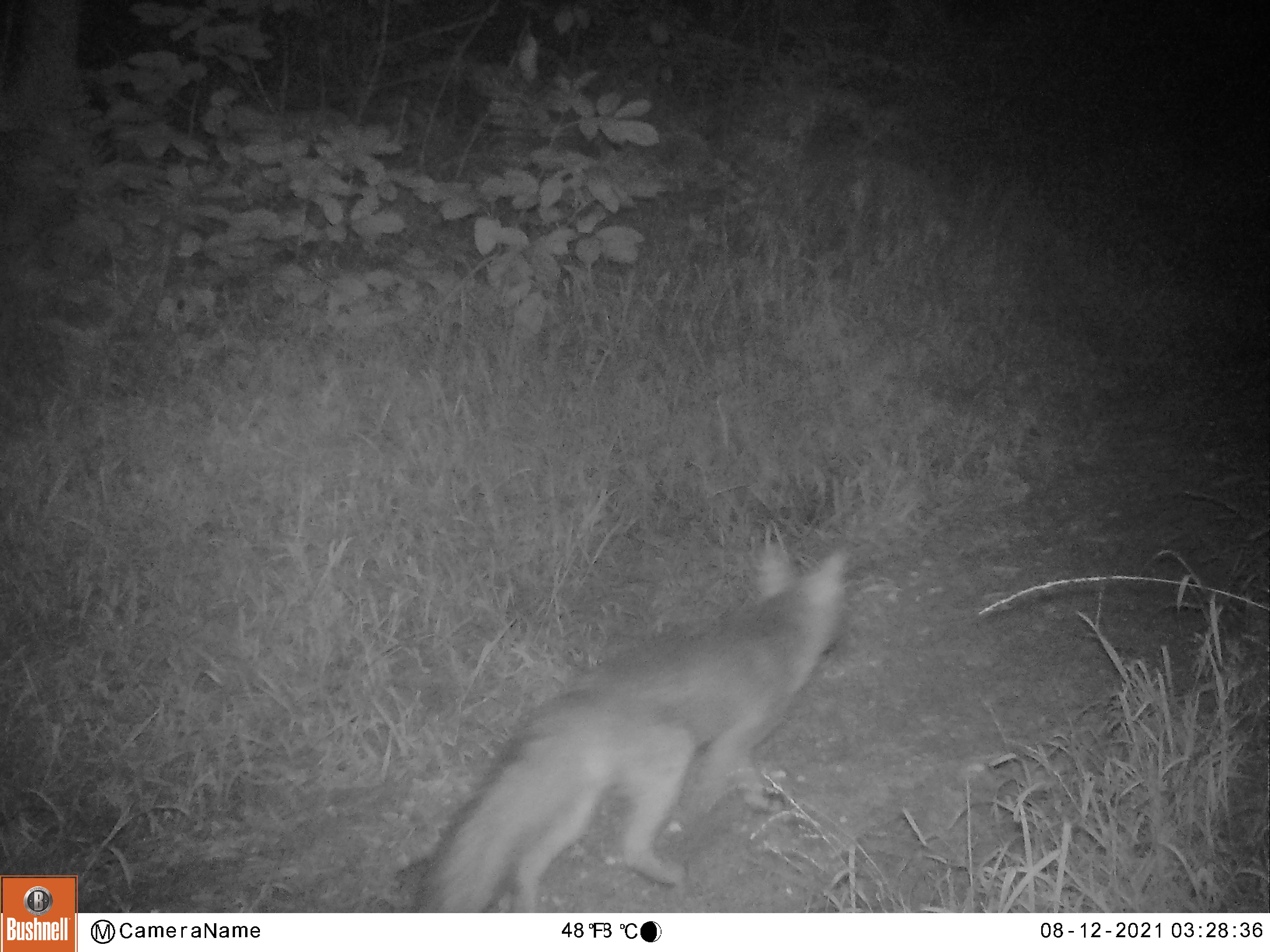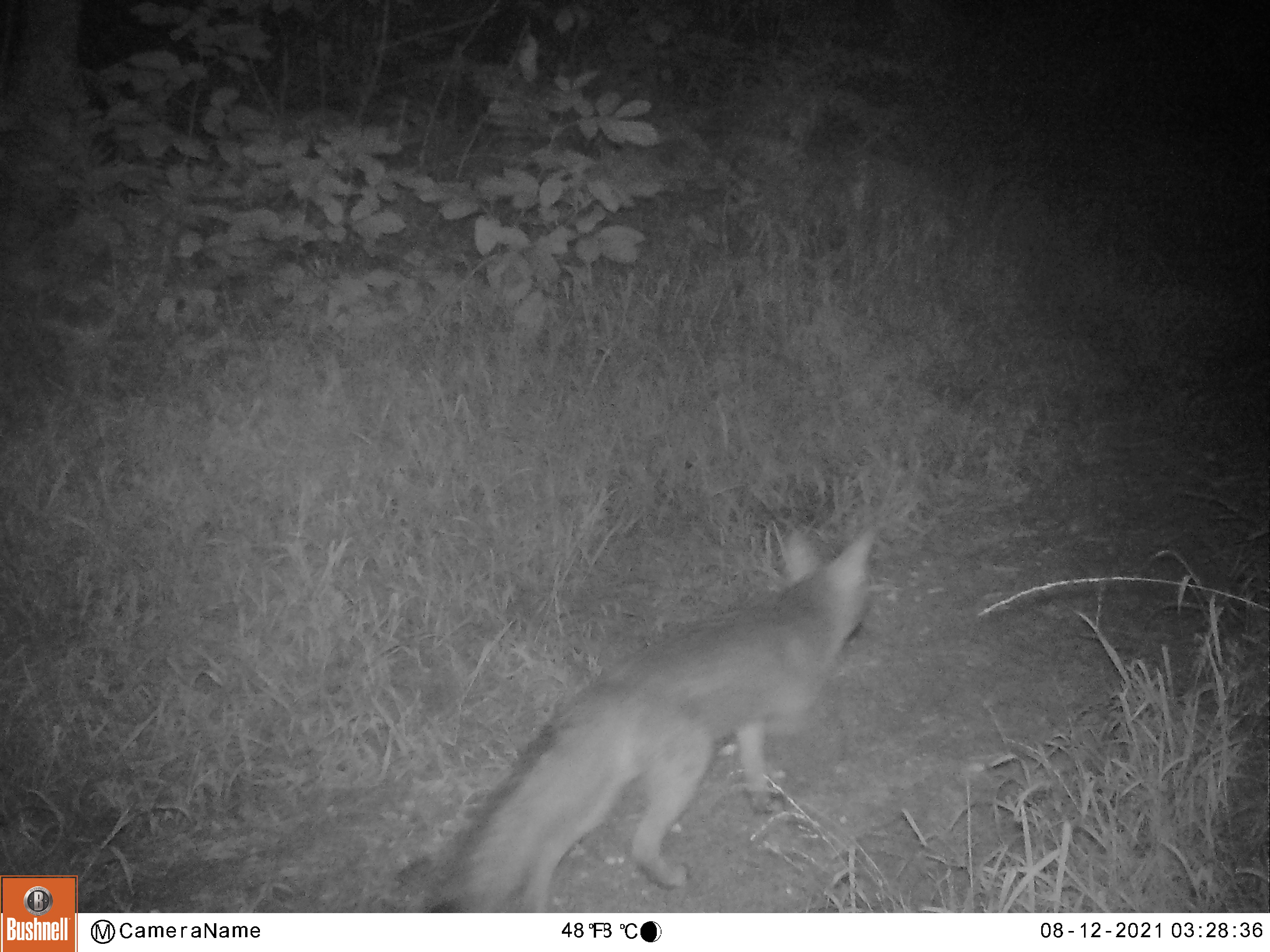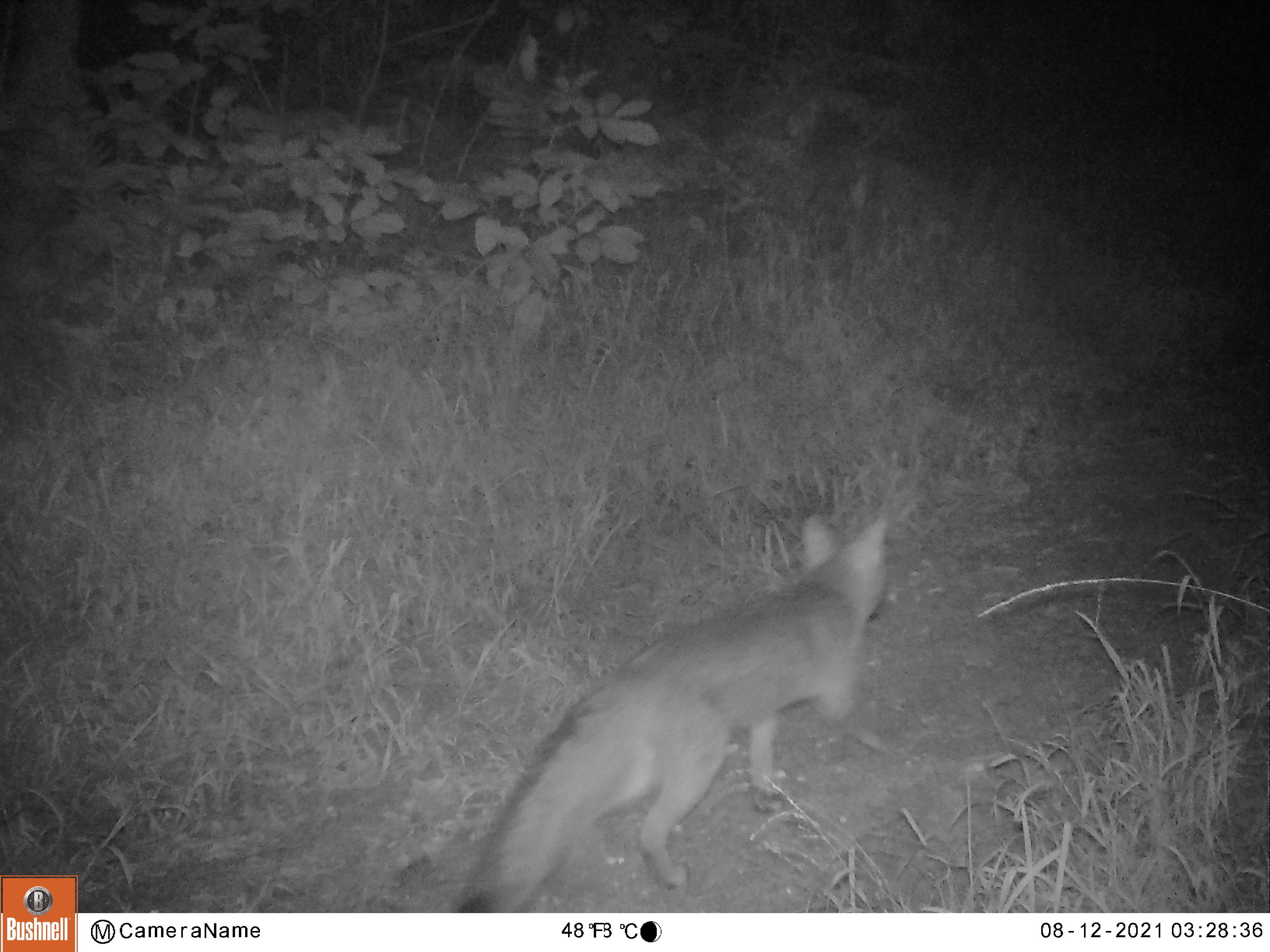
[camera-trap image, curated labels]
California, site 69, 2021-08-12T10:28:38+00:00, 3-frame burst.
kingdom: Animalia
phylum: Chordata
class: Mammalia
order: Carnivora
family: Canidae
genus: Urocyon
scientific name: Urocyon cinereoargenteus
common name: gray fox